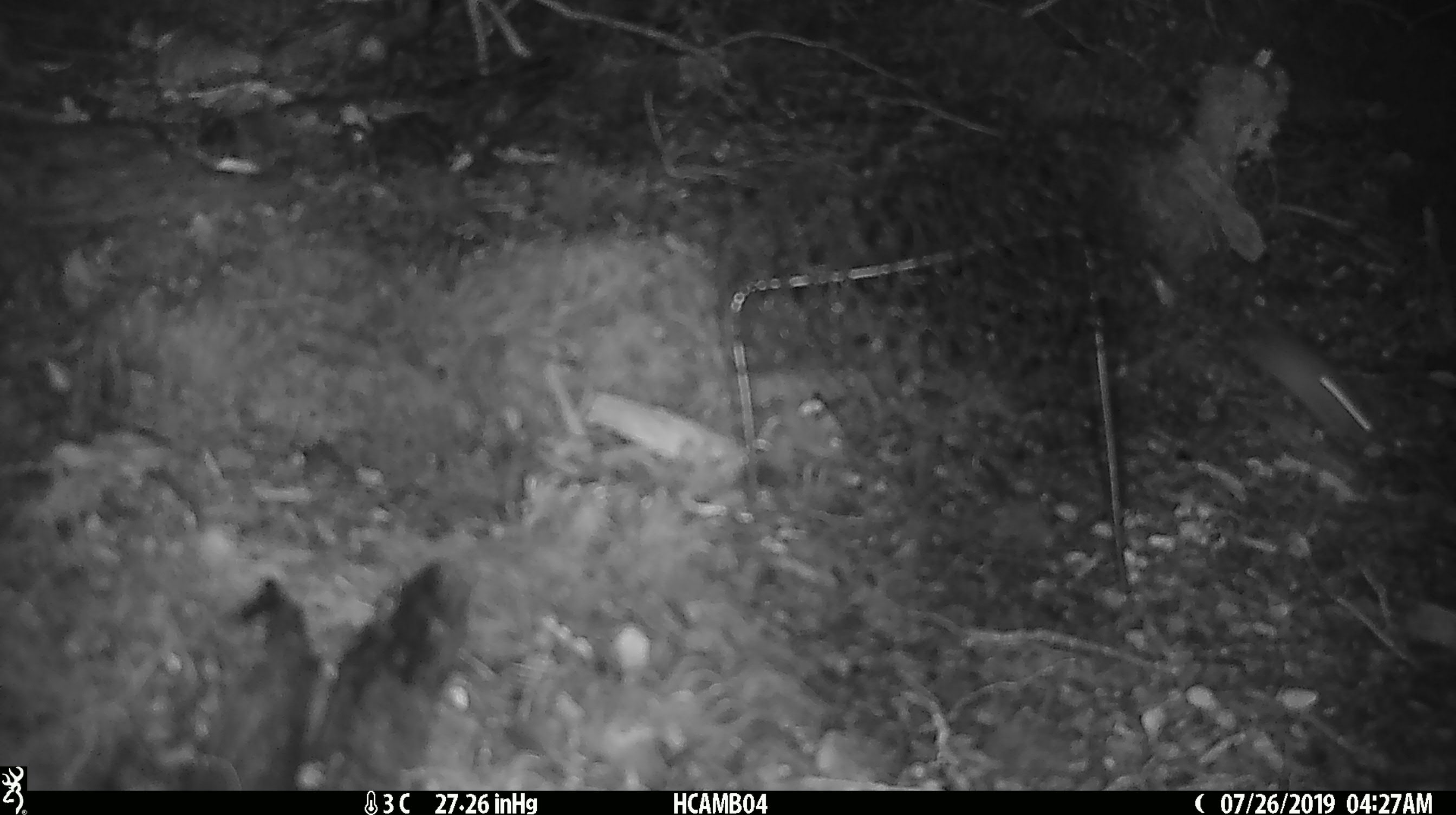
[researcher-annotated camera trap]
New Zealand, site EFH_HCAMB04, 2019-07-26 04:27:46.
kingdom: Animalia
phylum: Chordata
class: Mammalia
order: Rodentia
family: Muridae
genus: Mus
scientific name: Mus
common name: mouse